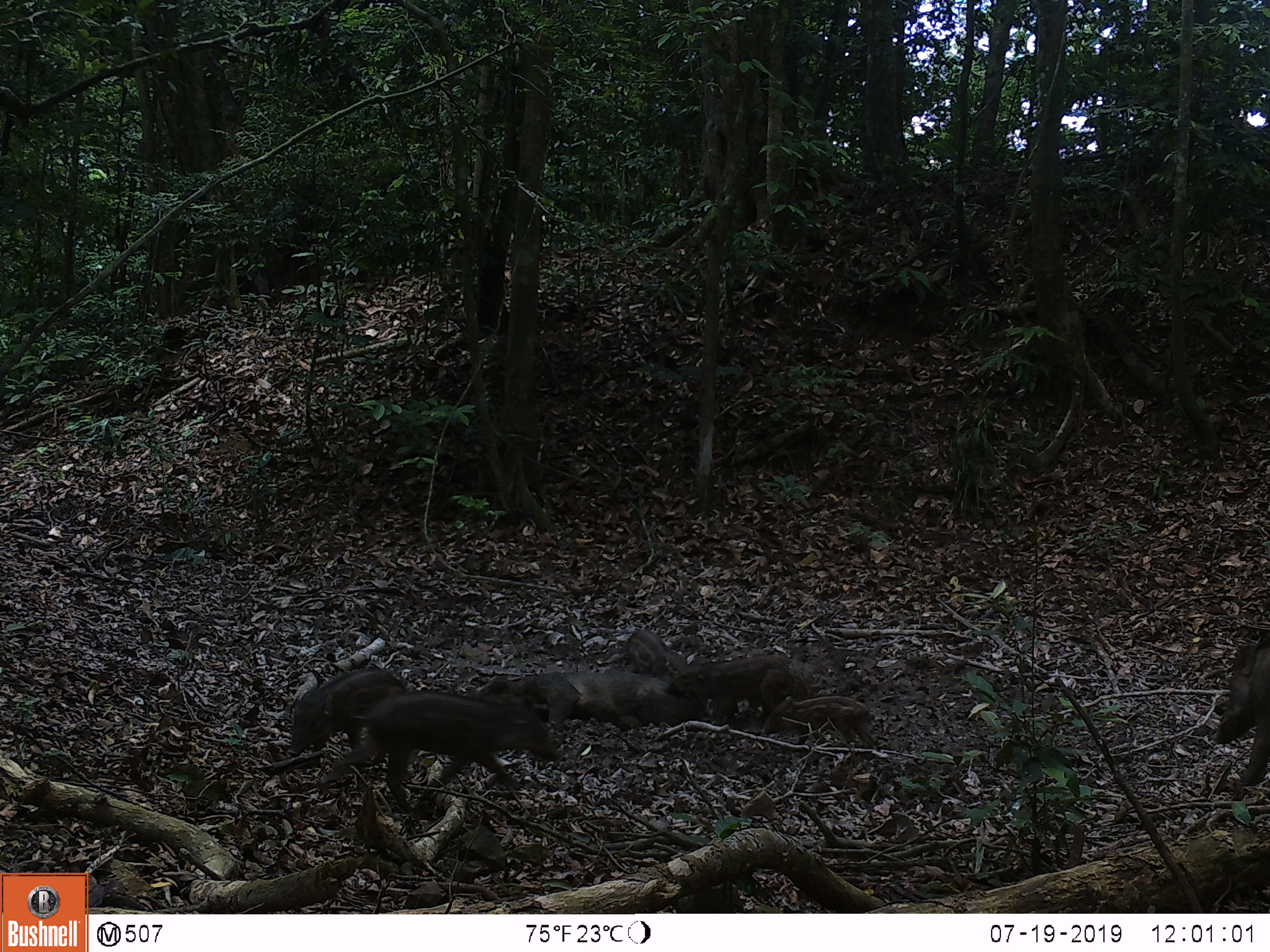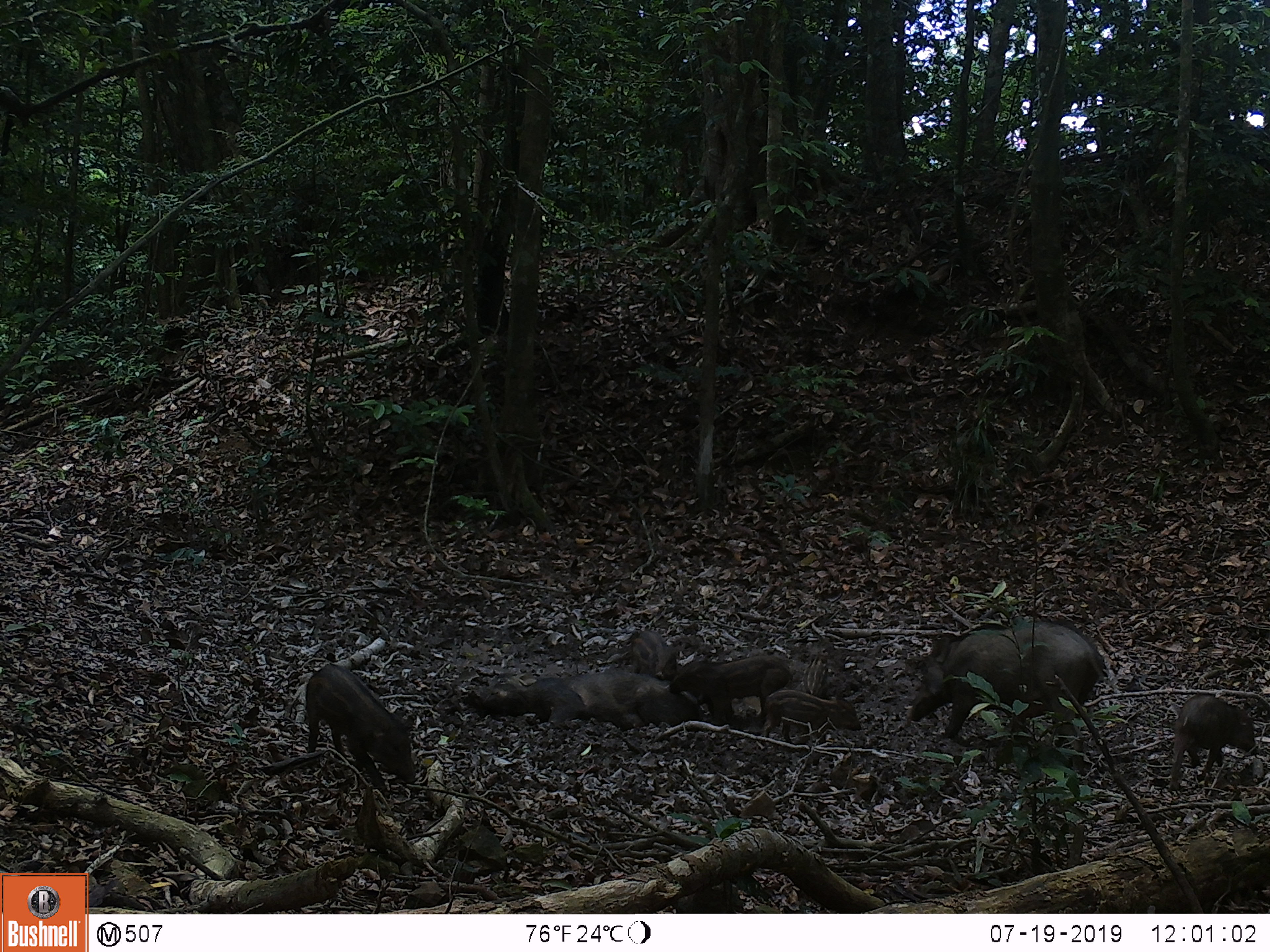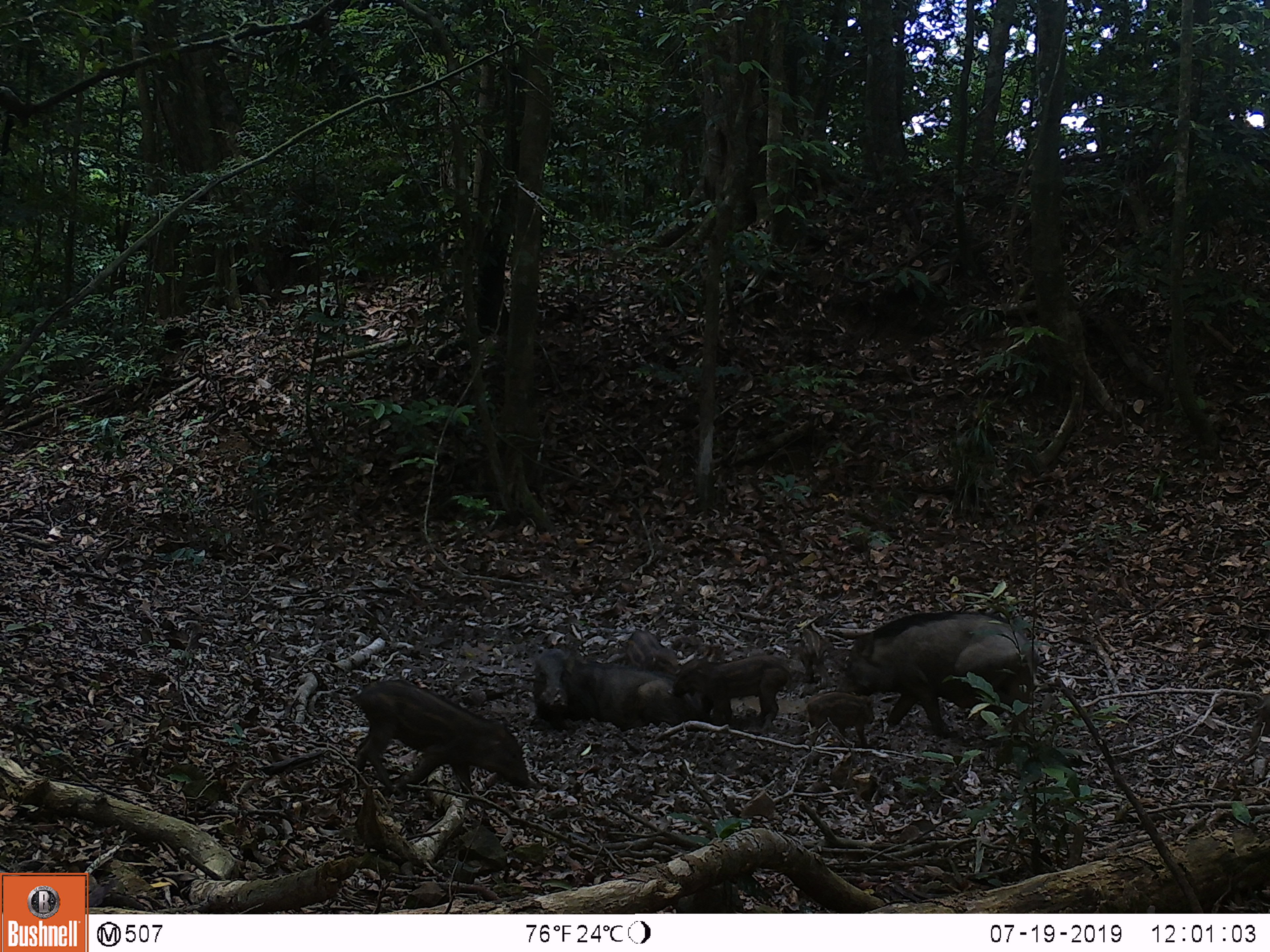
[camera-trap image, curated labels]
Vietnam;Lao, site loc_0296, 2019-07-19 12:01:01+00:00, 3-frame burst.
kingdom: Animalia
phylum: Chordata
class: Mammalia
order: Artiodactyla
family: Suidae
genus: Sus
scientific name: Sus scrofa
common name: eurasian wild pig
Eurasian wild pig (Sus scrofa). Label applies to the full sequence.